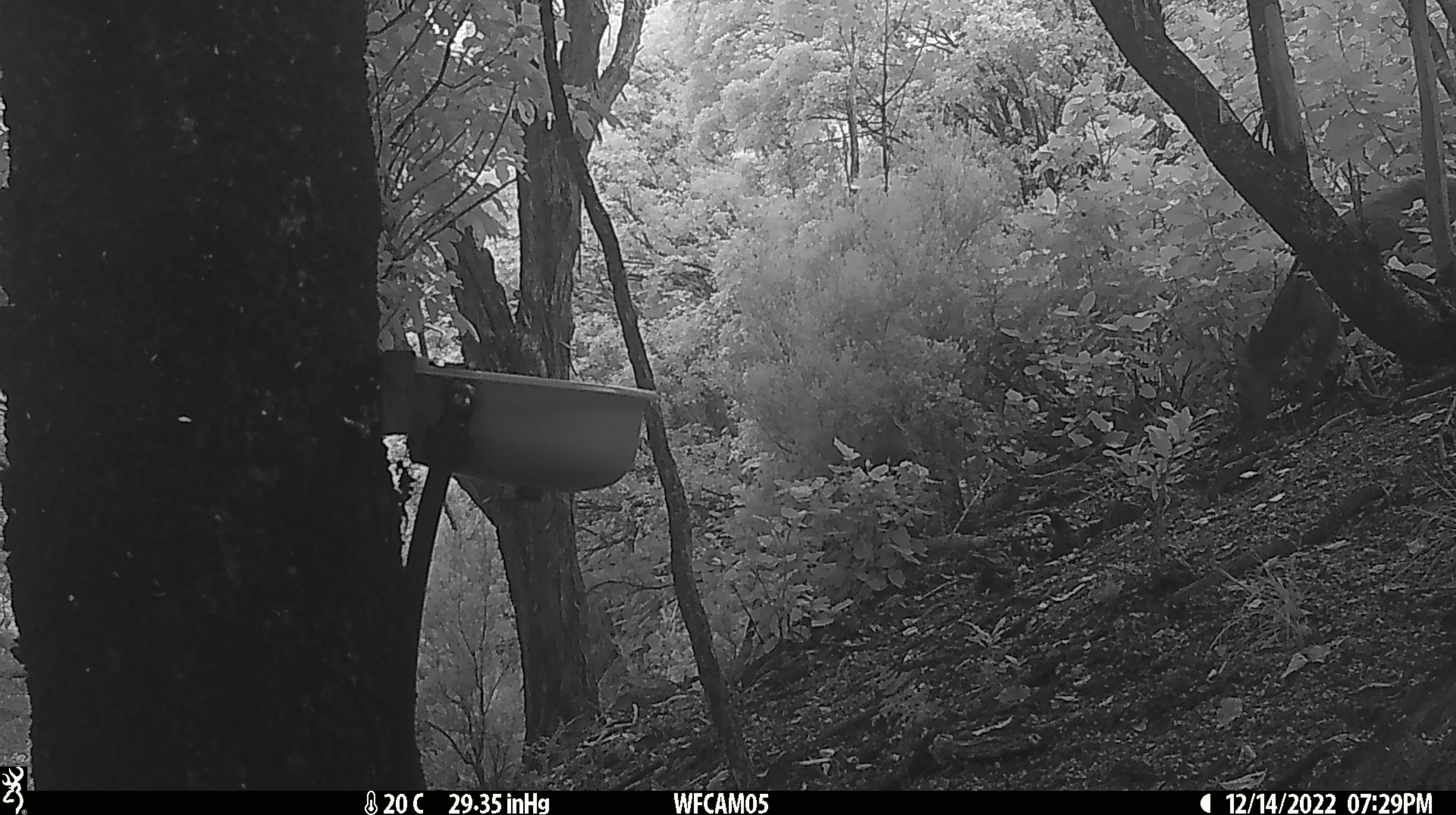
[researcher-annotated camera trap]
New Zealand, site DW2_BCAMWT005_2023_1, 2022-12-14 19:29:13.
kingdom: Animalia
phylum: Chordata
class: Mammalia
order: Artiodactyla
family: Cervidae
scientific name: Cervidae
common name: deer